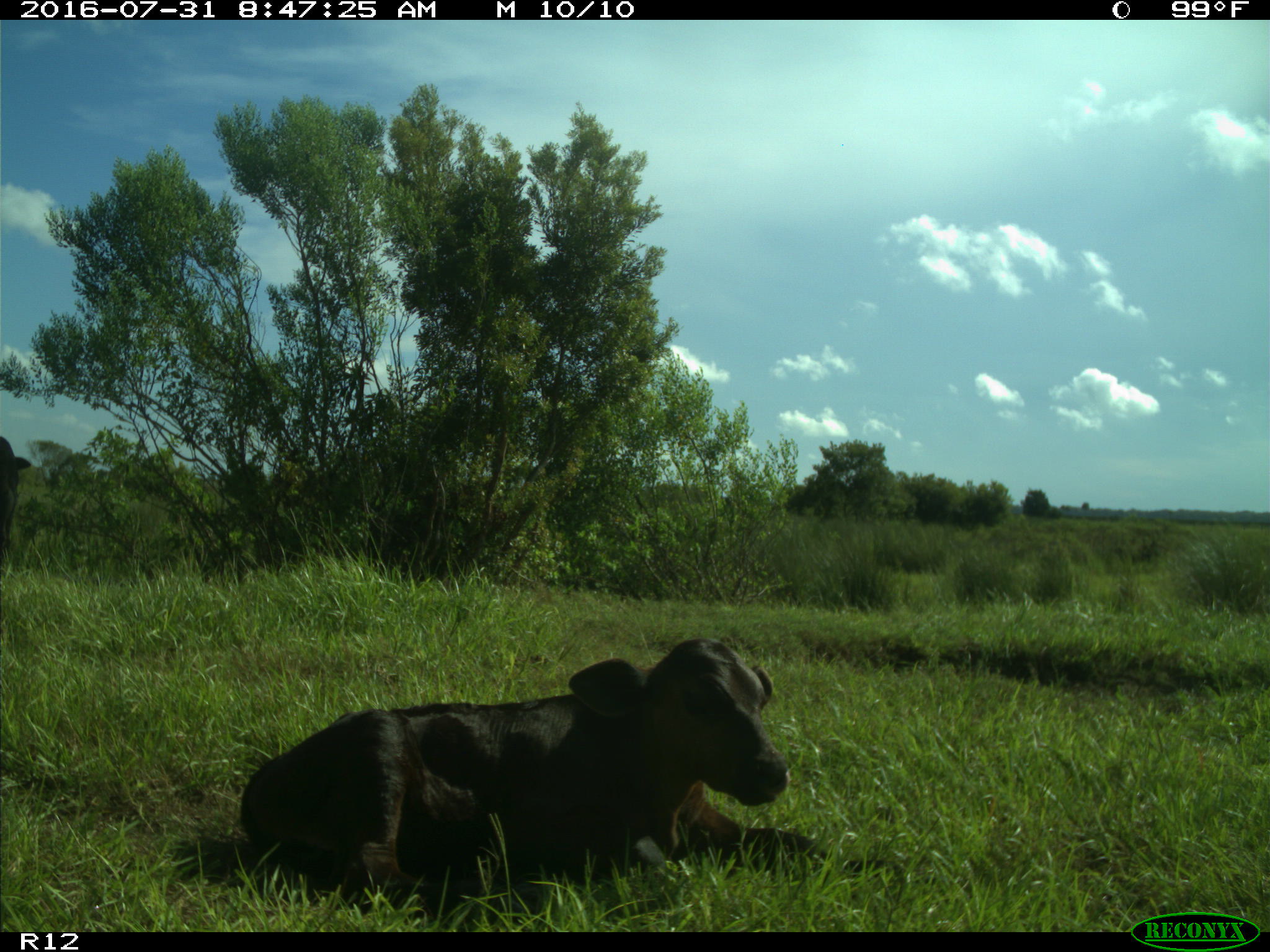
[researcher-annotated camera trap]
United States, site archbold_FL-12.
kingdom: Animalia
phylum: Chordata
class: Mammalia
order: Artiodactyla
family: Bovidae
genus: Bos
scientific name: Bos taurus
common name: domestic cow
Bos taurus (domestic cow).